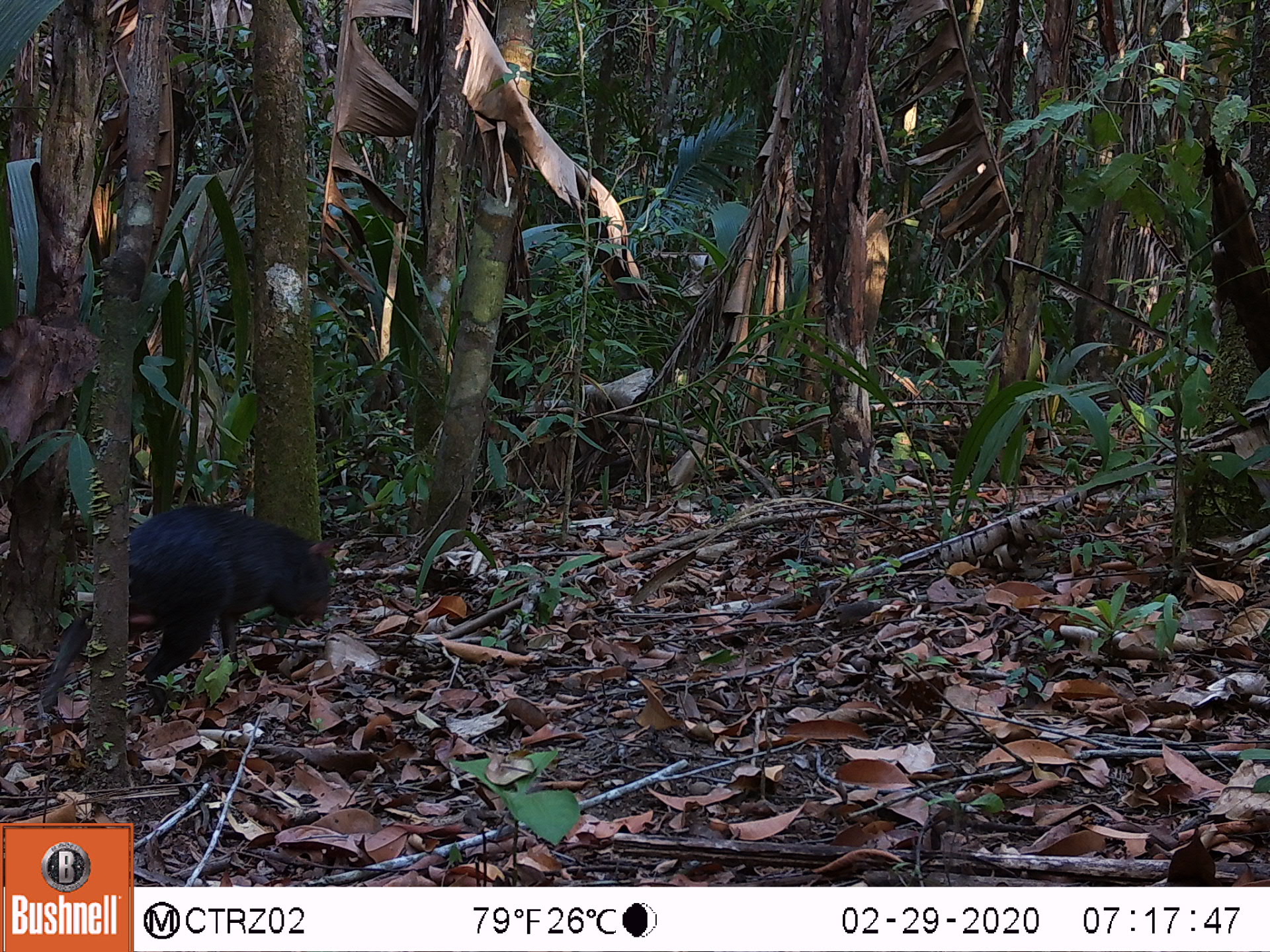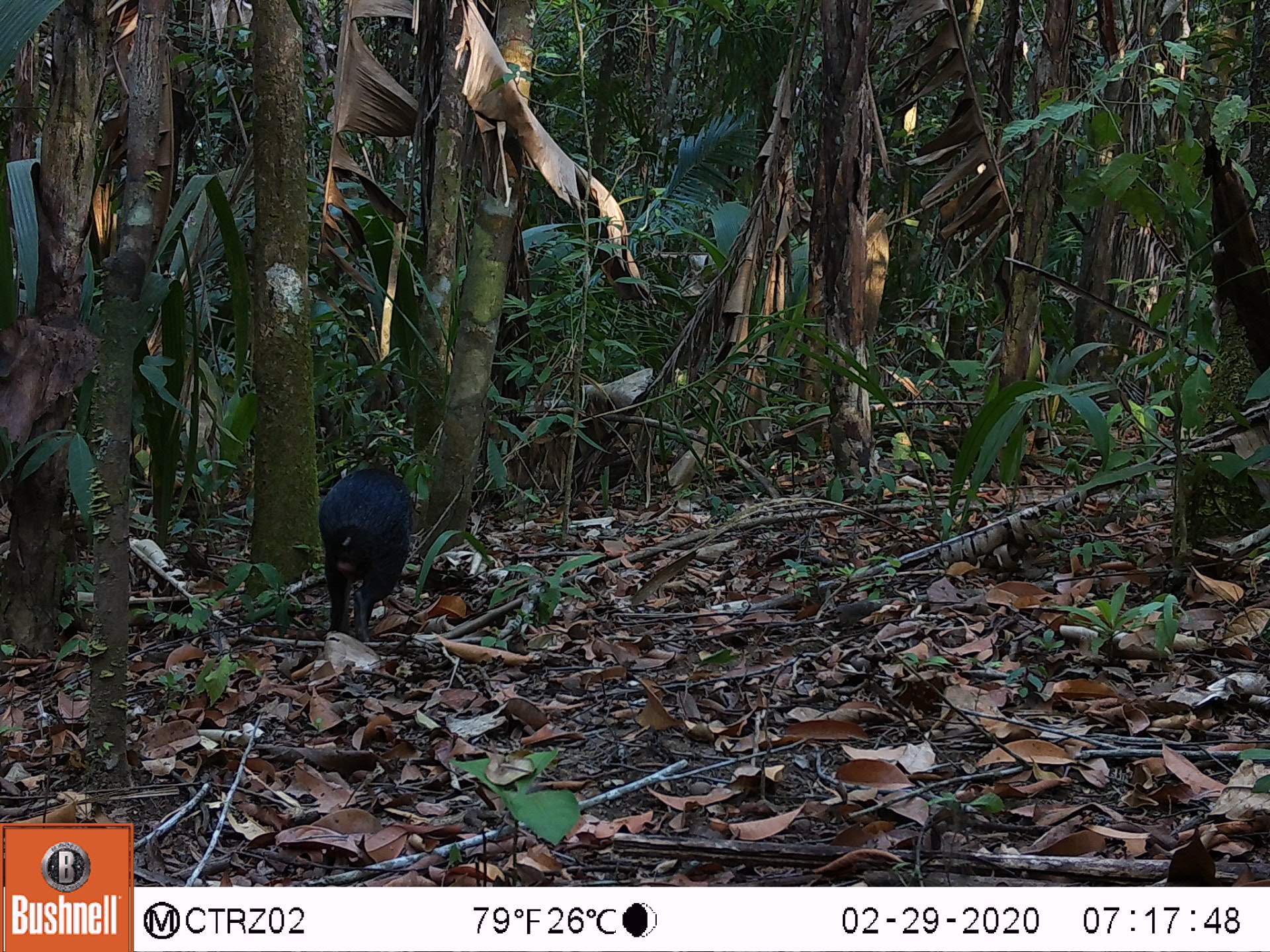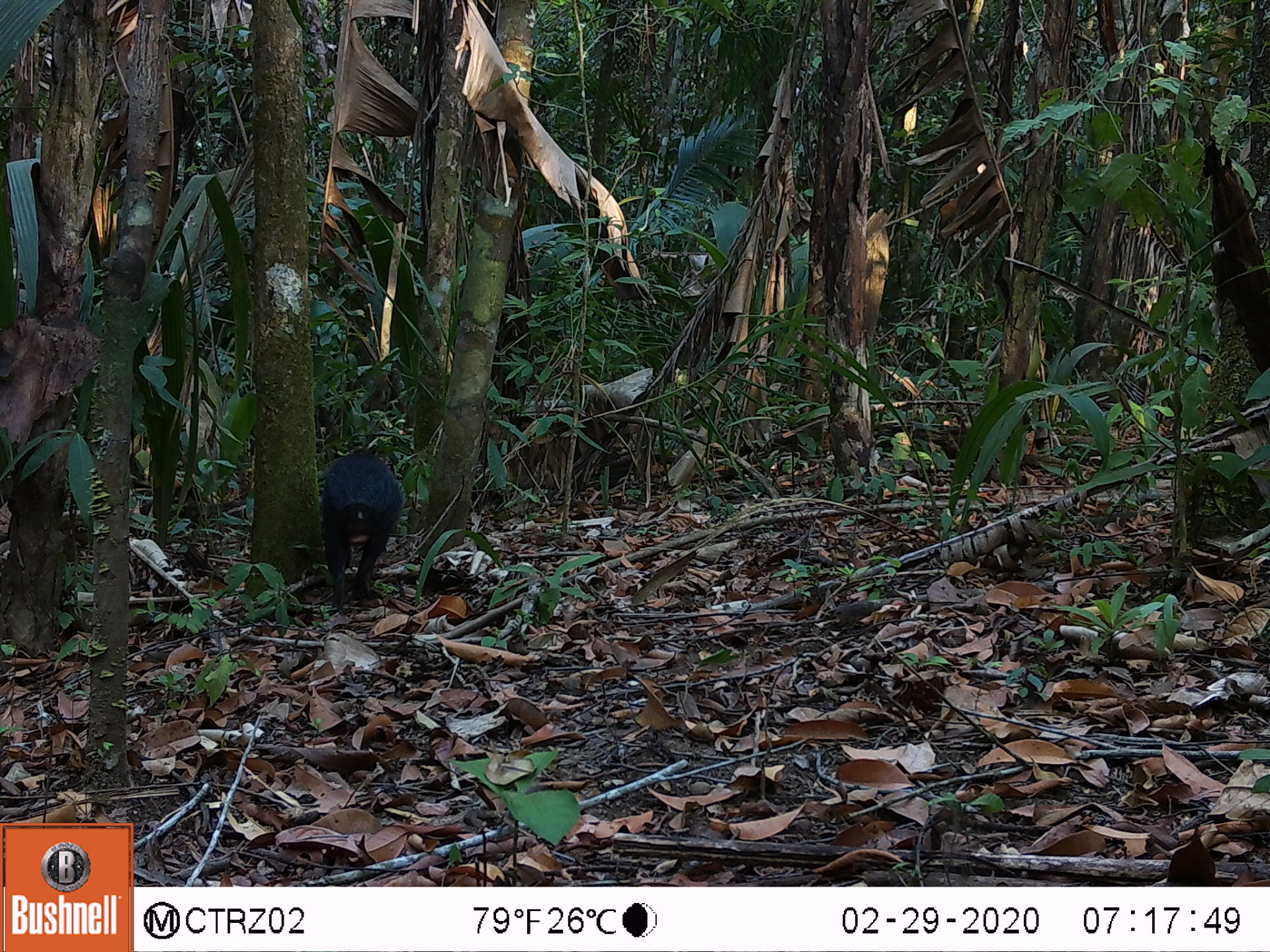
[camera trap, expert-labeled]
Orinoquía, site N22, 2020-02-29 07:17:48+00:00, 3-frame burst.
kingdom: Animalia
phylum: Chordata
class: Mammalia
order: Rodentia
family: Dasyproctidae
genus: Dasyprocta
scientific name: Dasyprocta fuliginosa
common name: black agouti